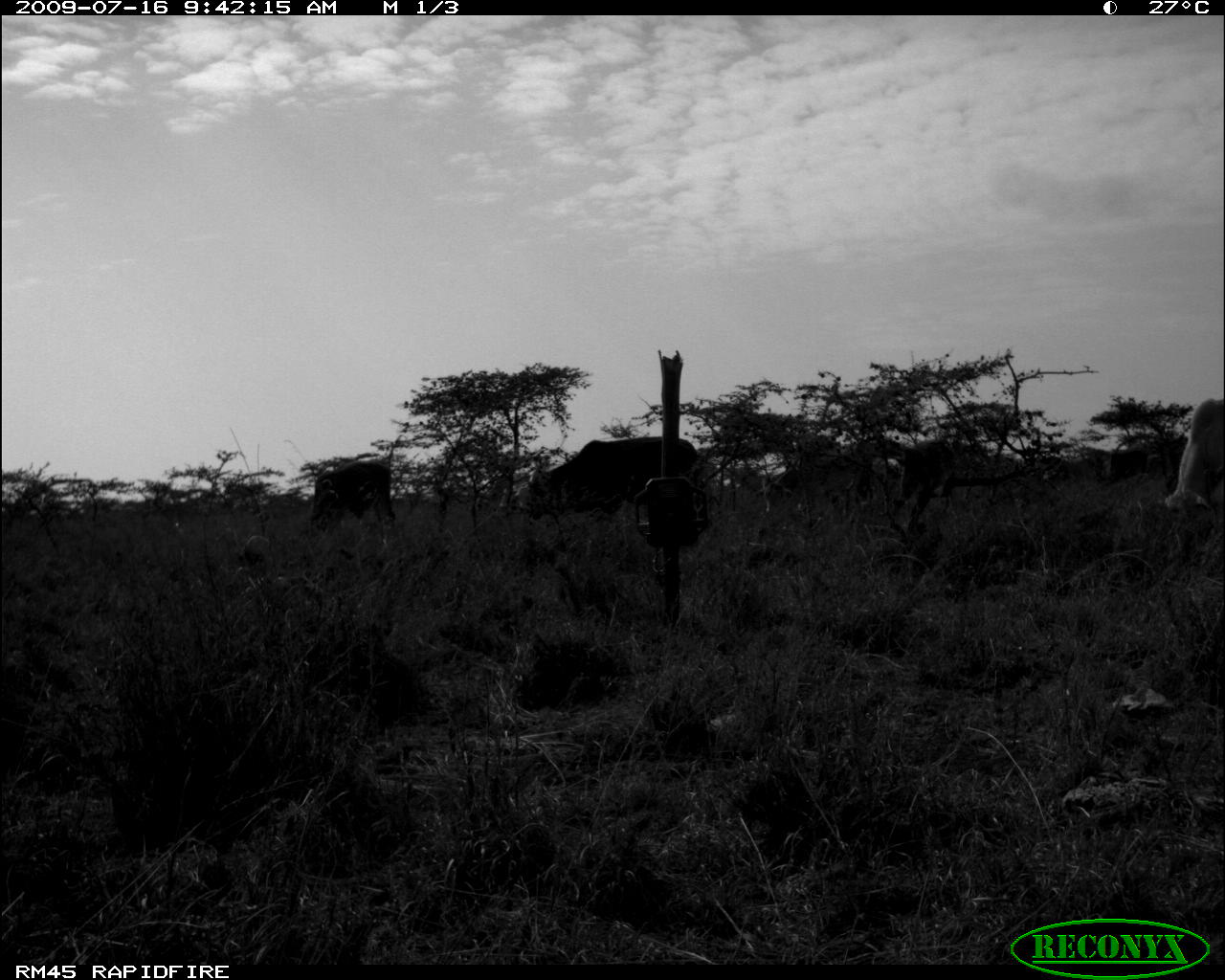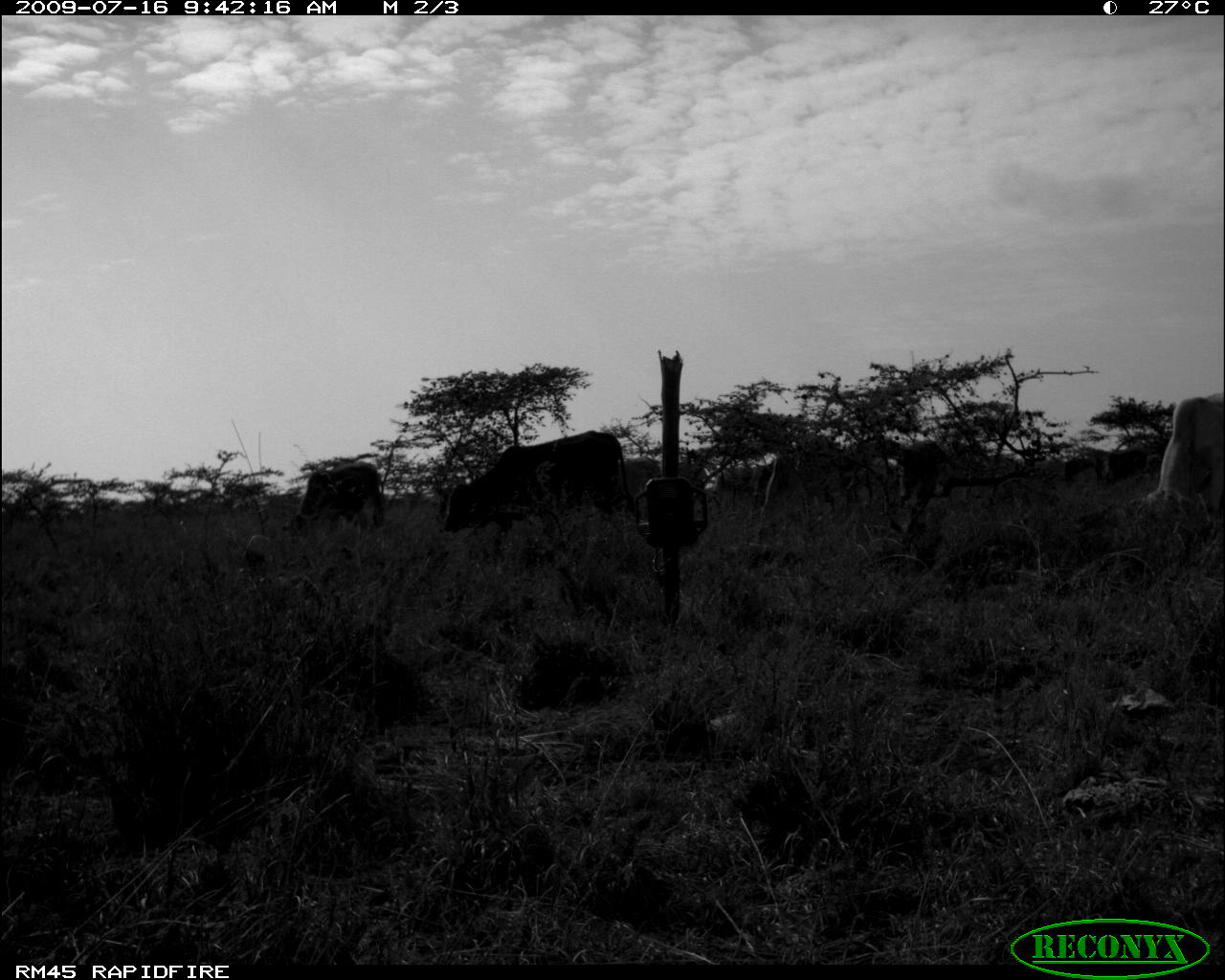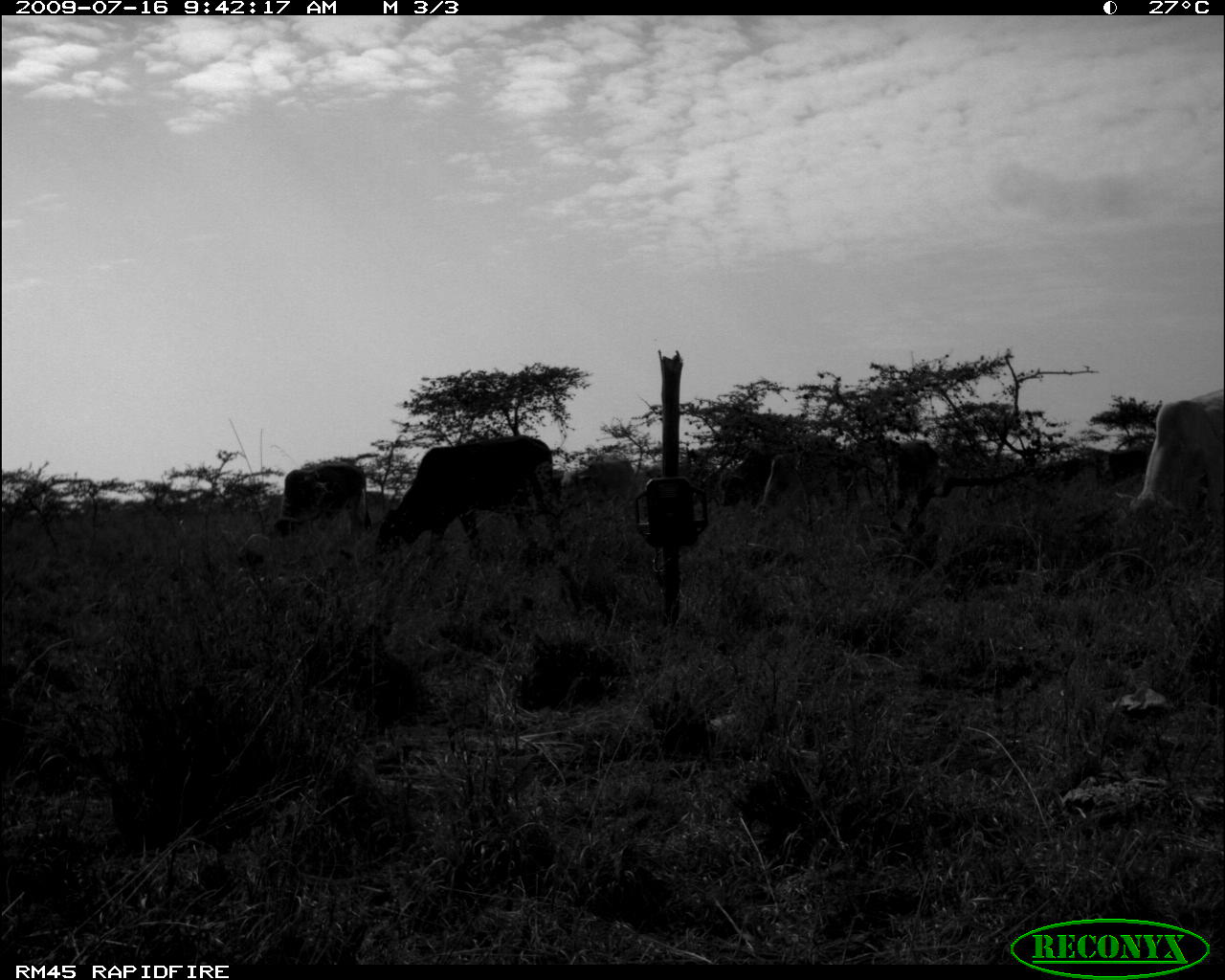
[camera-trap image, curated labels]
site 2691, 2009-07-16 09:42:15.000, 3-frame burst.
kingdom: Animalia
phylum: Chordata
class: Mammalia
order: Artiodactyla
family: Bovidae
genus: Bos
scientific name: Bos taurus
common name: domestic cattle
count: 7